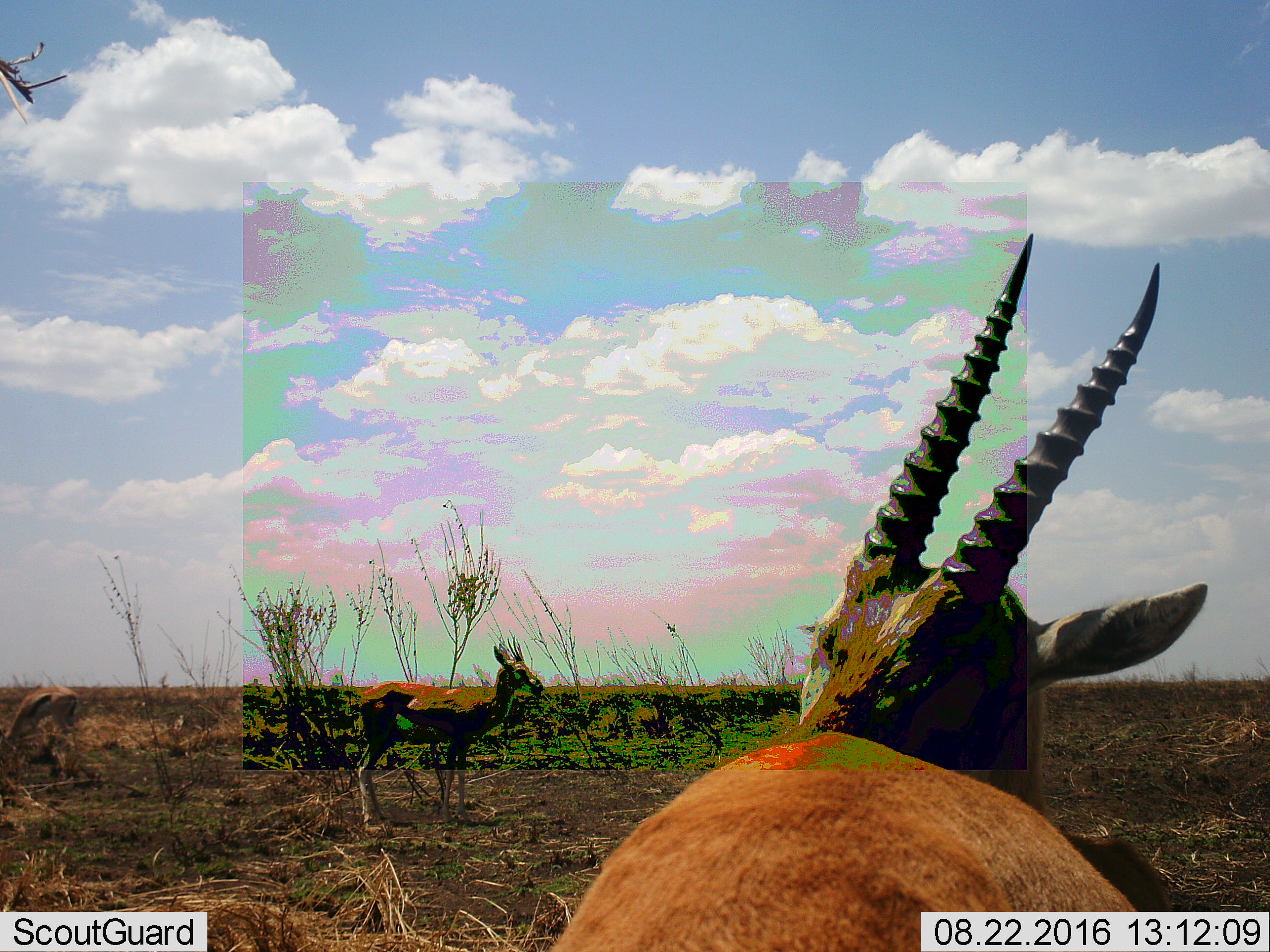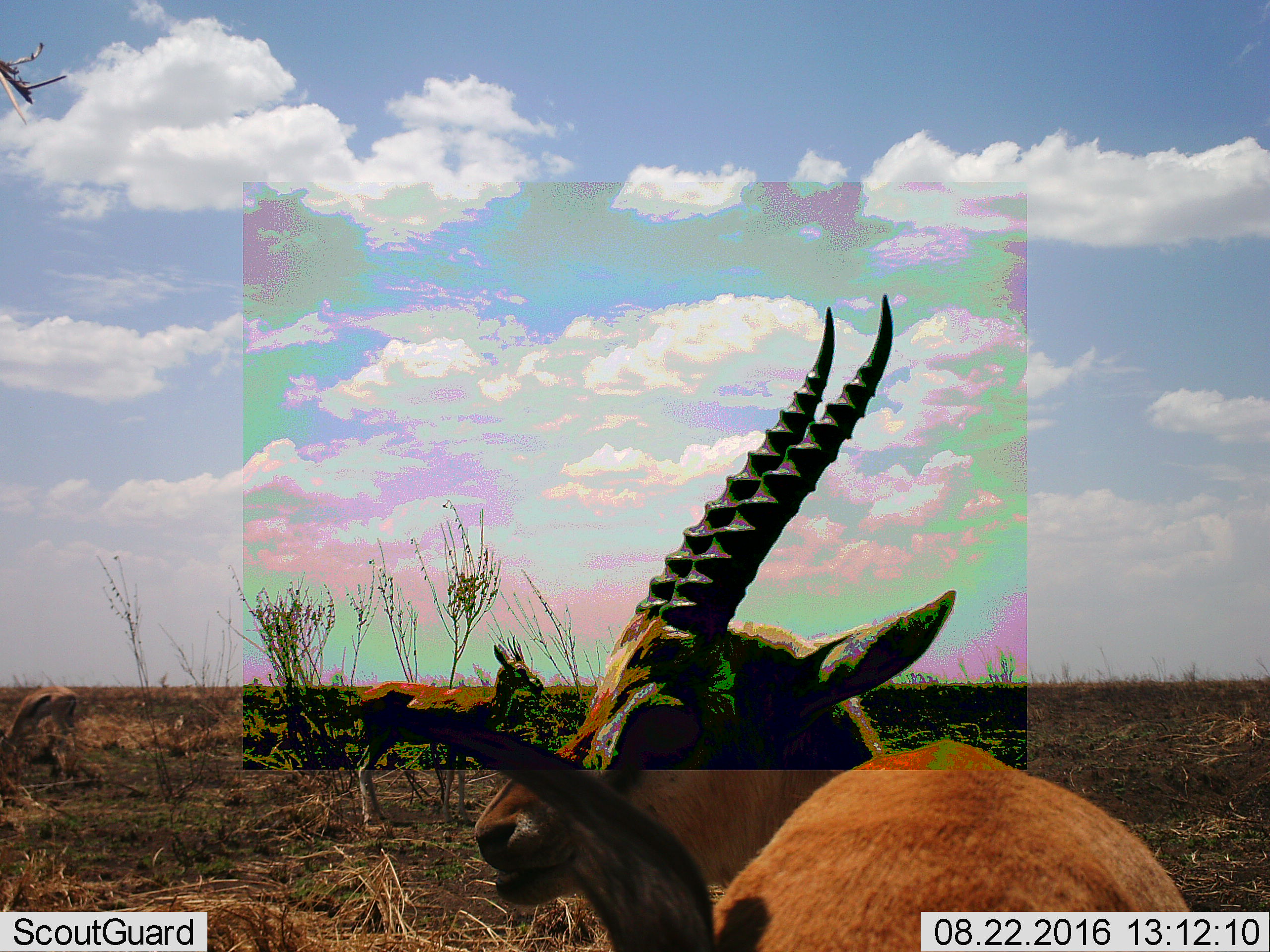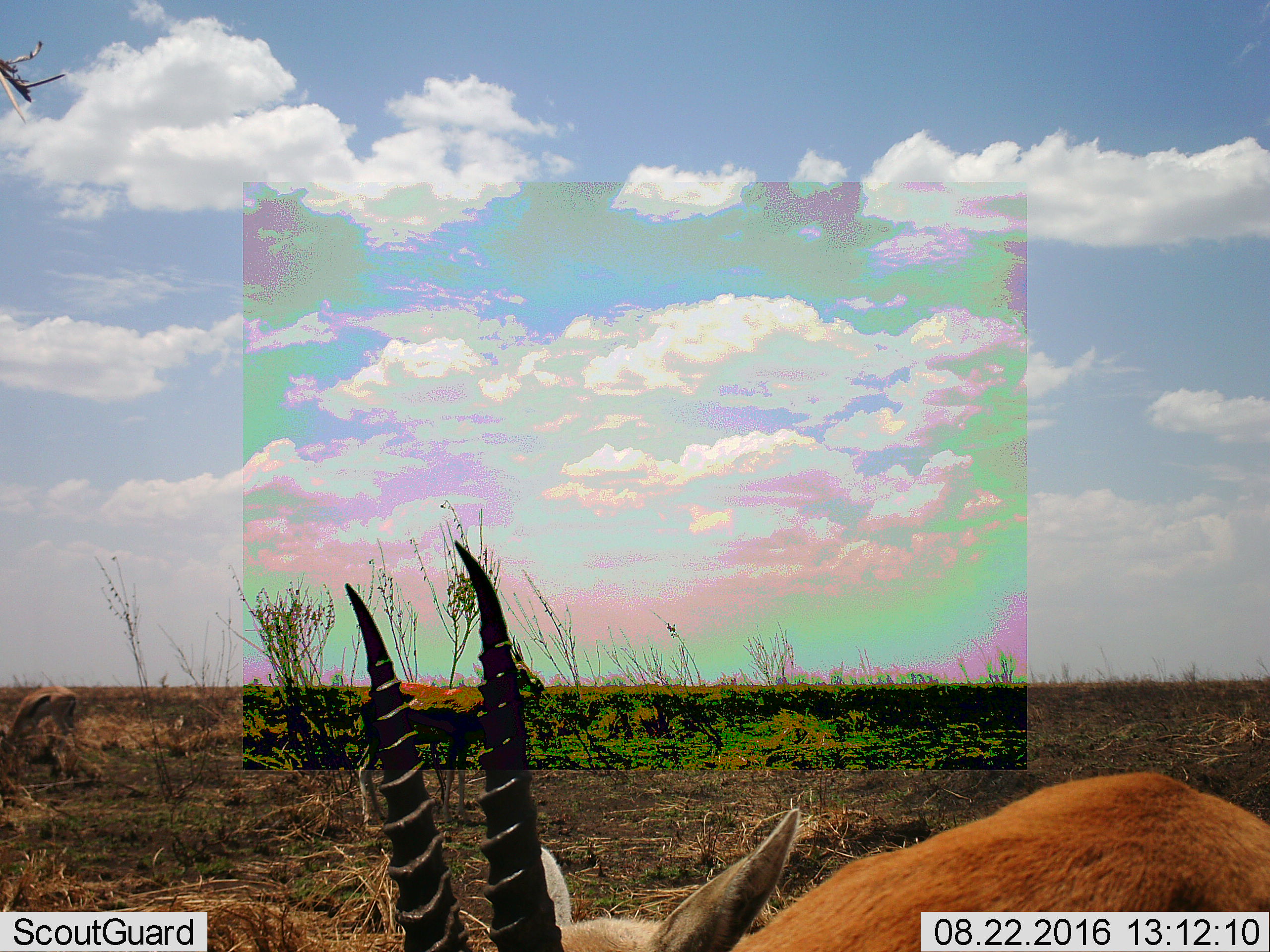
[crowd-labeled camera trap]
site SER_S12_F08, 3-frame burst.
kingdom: Animalia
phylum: Chordata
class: Mammalia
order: Artiodactyla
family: Bovidae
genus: Eudorcas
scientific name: Eudorcas thomsonii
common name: thomson's gazelle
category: gazellethomsons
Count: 3.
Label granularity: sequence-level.